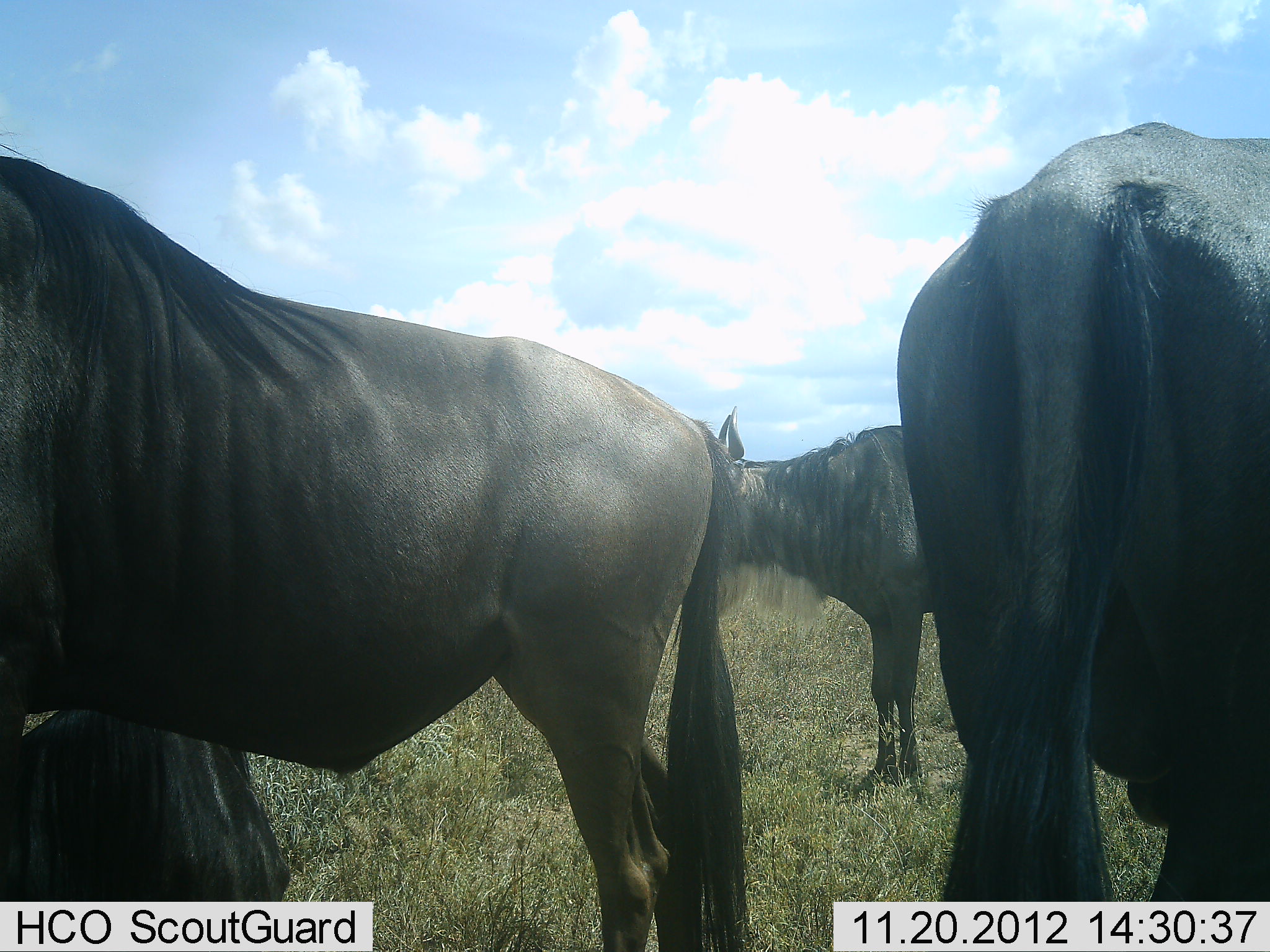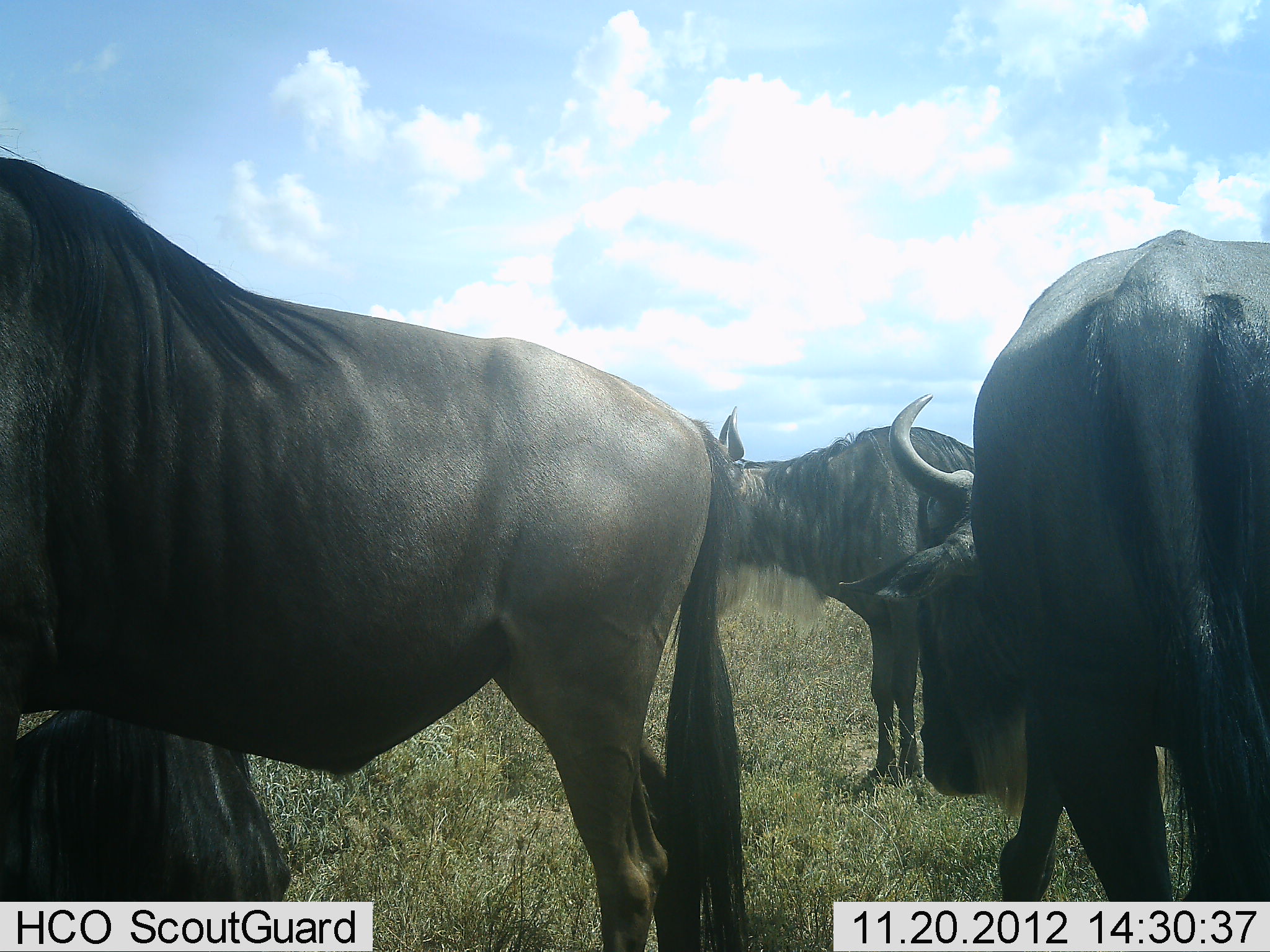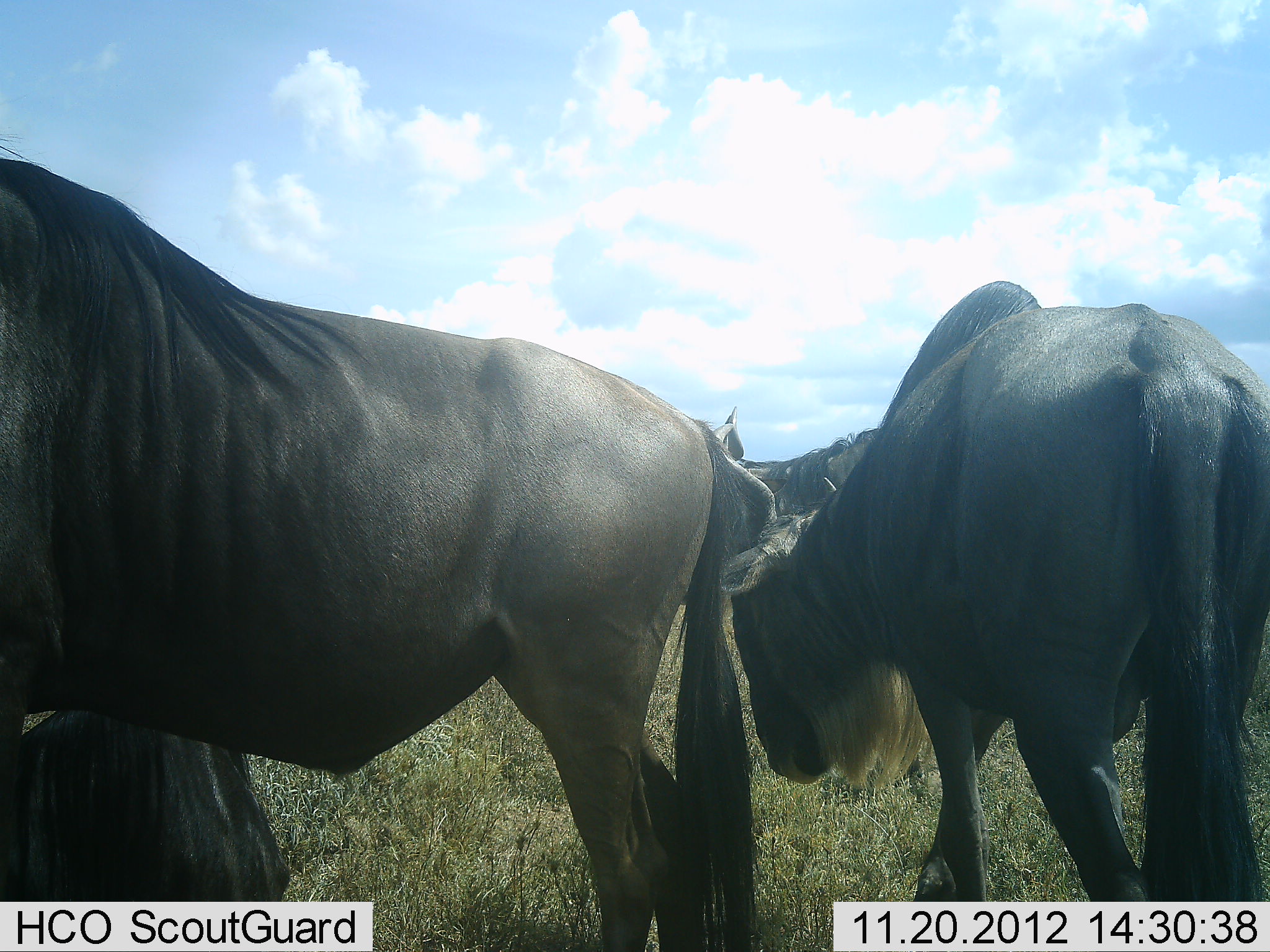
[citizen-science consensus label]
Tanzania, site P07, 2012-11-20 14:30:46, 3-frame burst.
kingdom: Animalia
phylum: Chordata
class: Mammalia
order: Artiodactyla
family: Bovidae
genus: Connochaetes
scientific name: Connochaetes taurinus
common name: blue wildebeest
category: wildebeest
Wildebeest (blue wildebeest) (Connochaetes taurinus), count 4. Behavior (volunteer vote fractions): standing 100%, resting 40%, moving 30%, interacting 20%. Young present (vote fraction): 0%. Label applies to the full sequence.